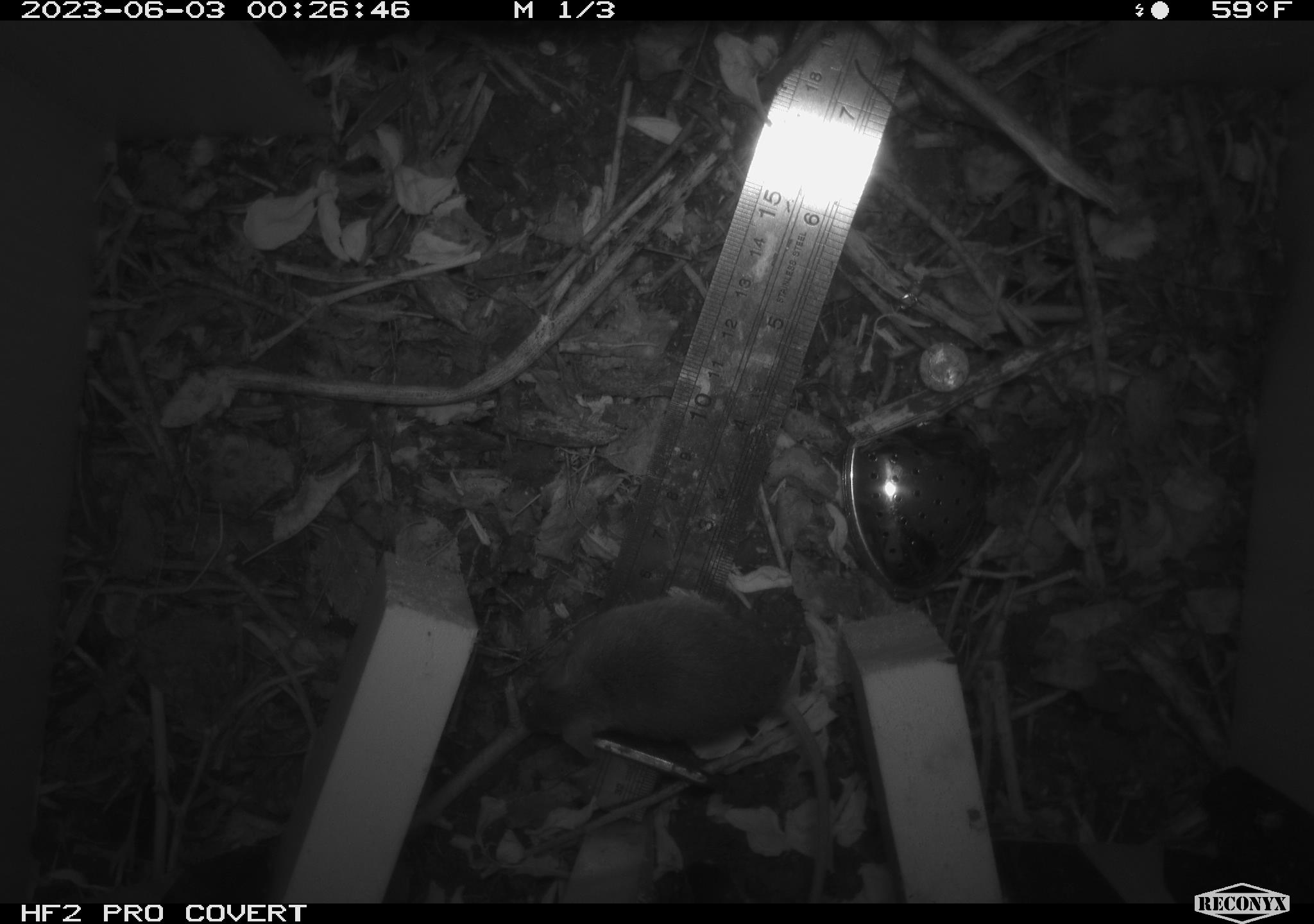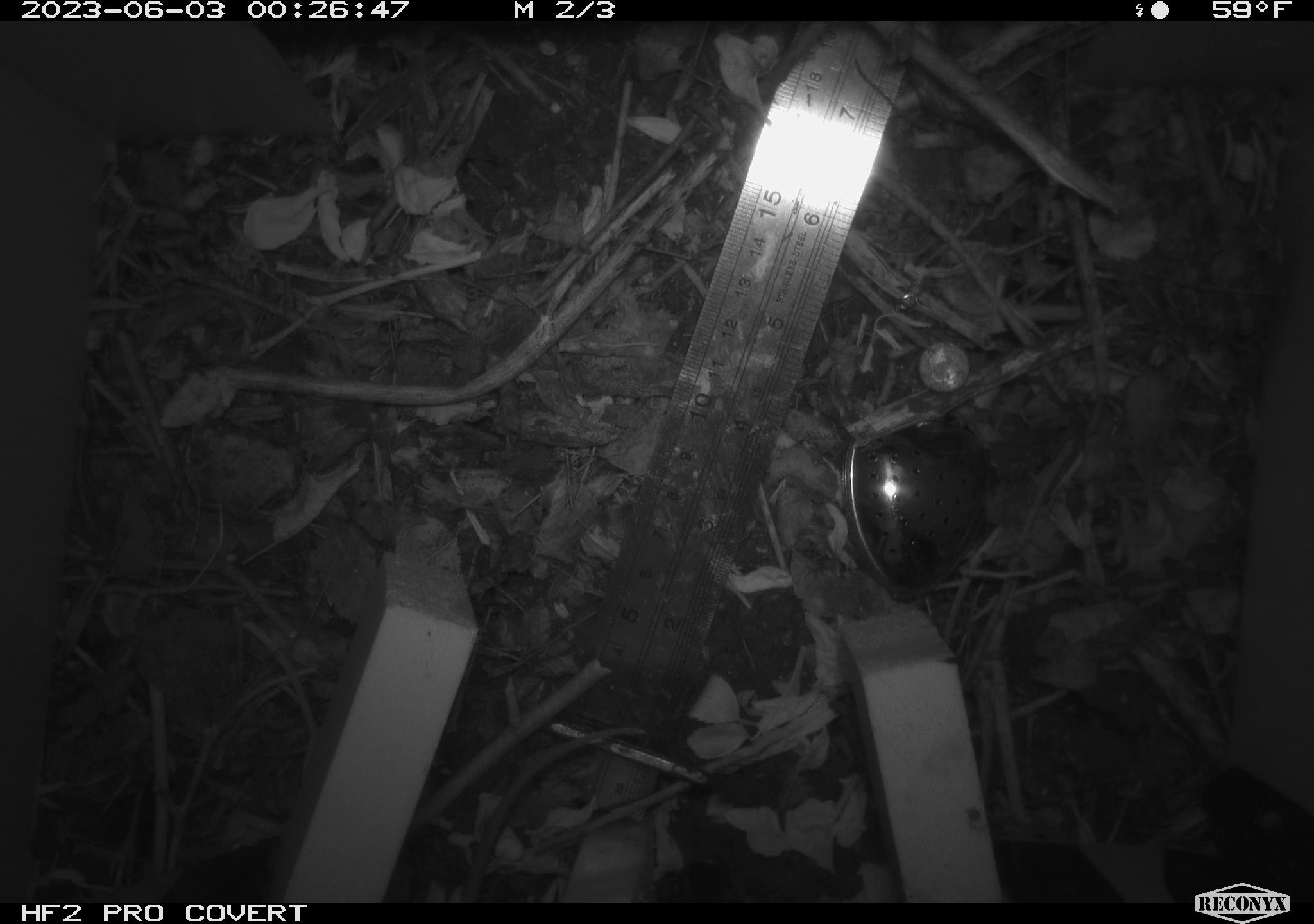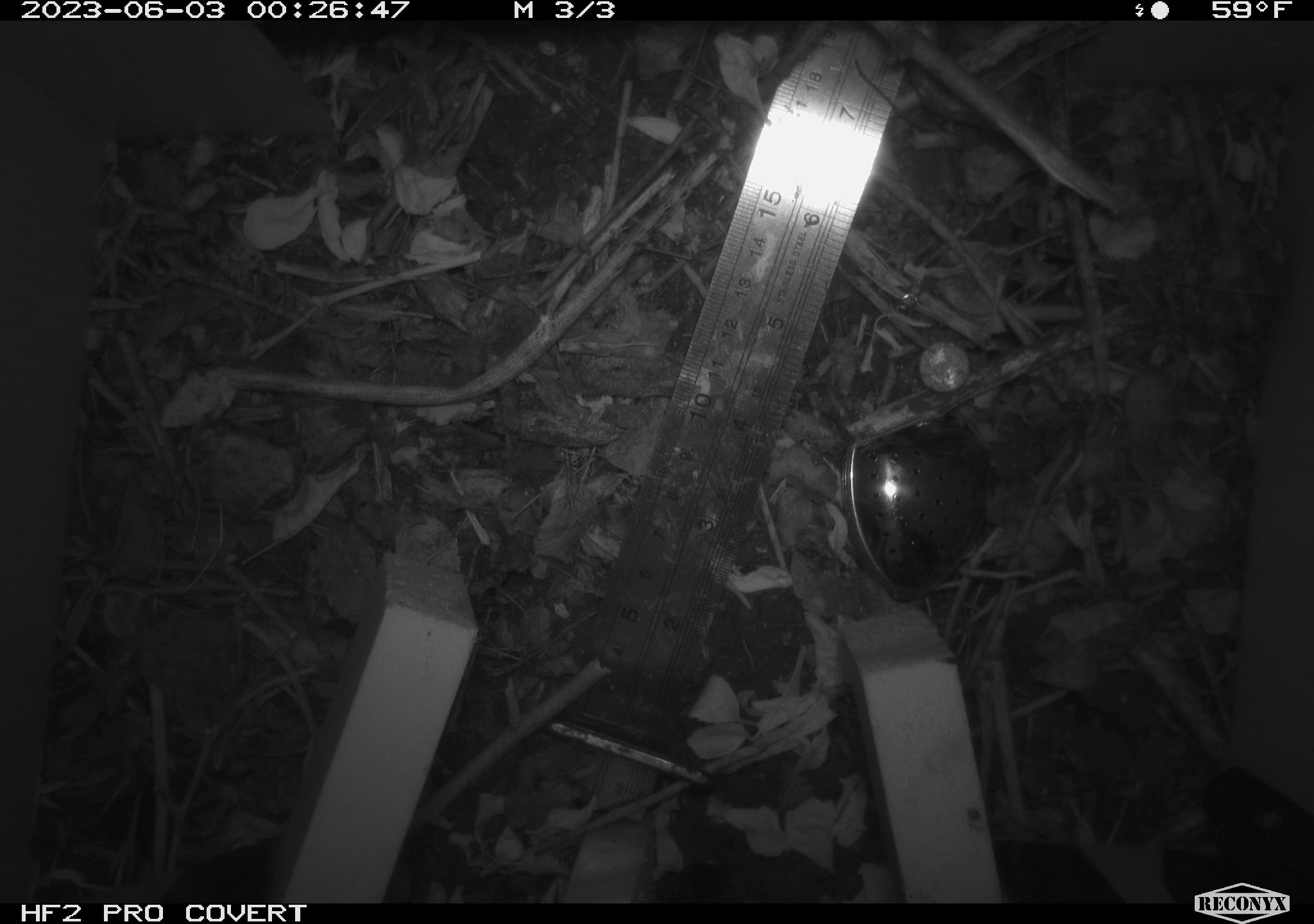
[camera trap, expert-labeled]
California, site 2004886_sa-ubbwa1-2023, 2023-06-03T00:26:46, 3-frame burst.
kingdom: Animalia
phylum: Chordata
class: Mammalia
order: Rodentia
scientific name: Rodentia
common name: rodent